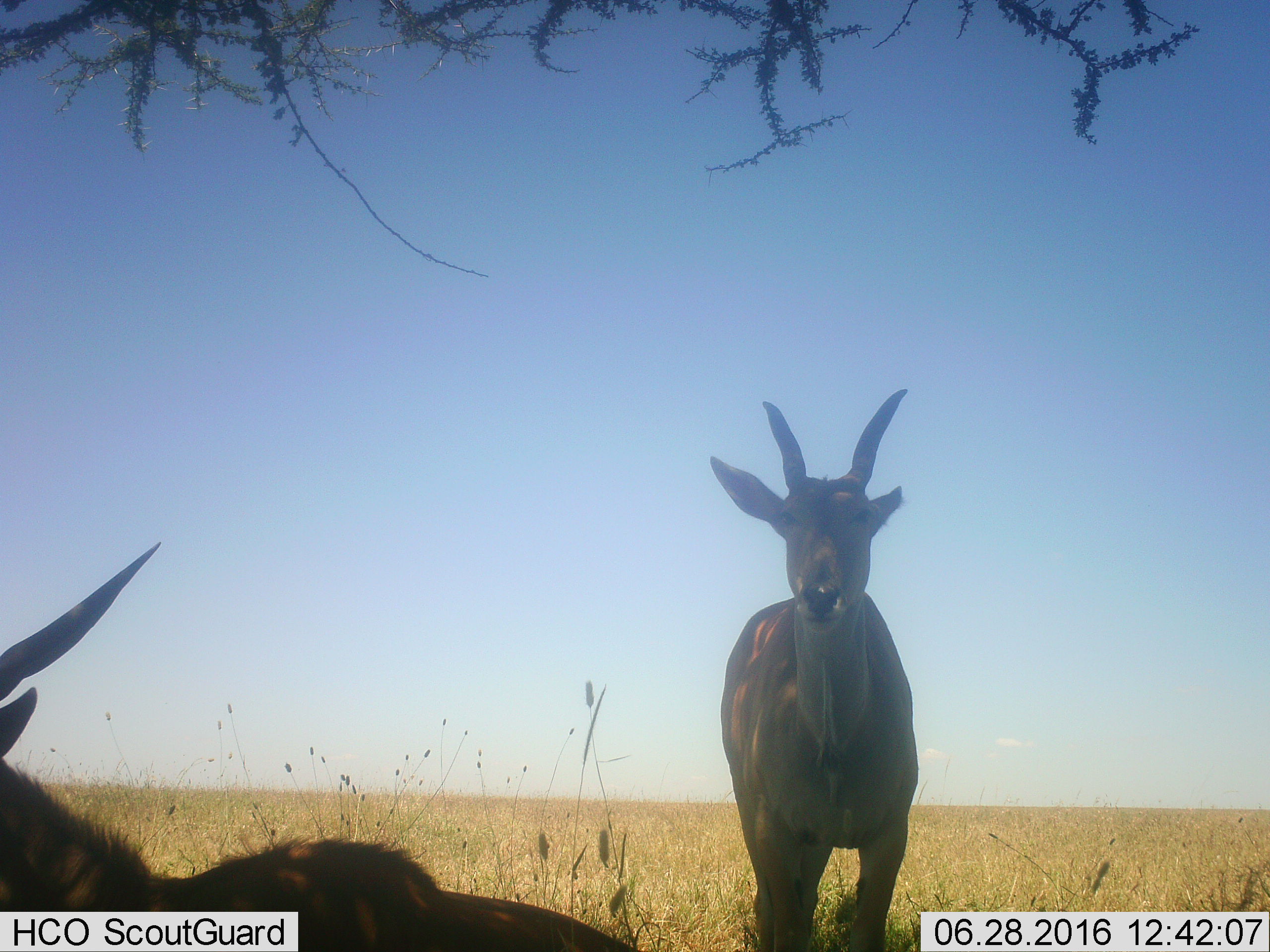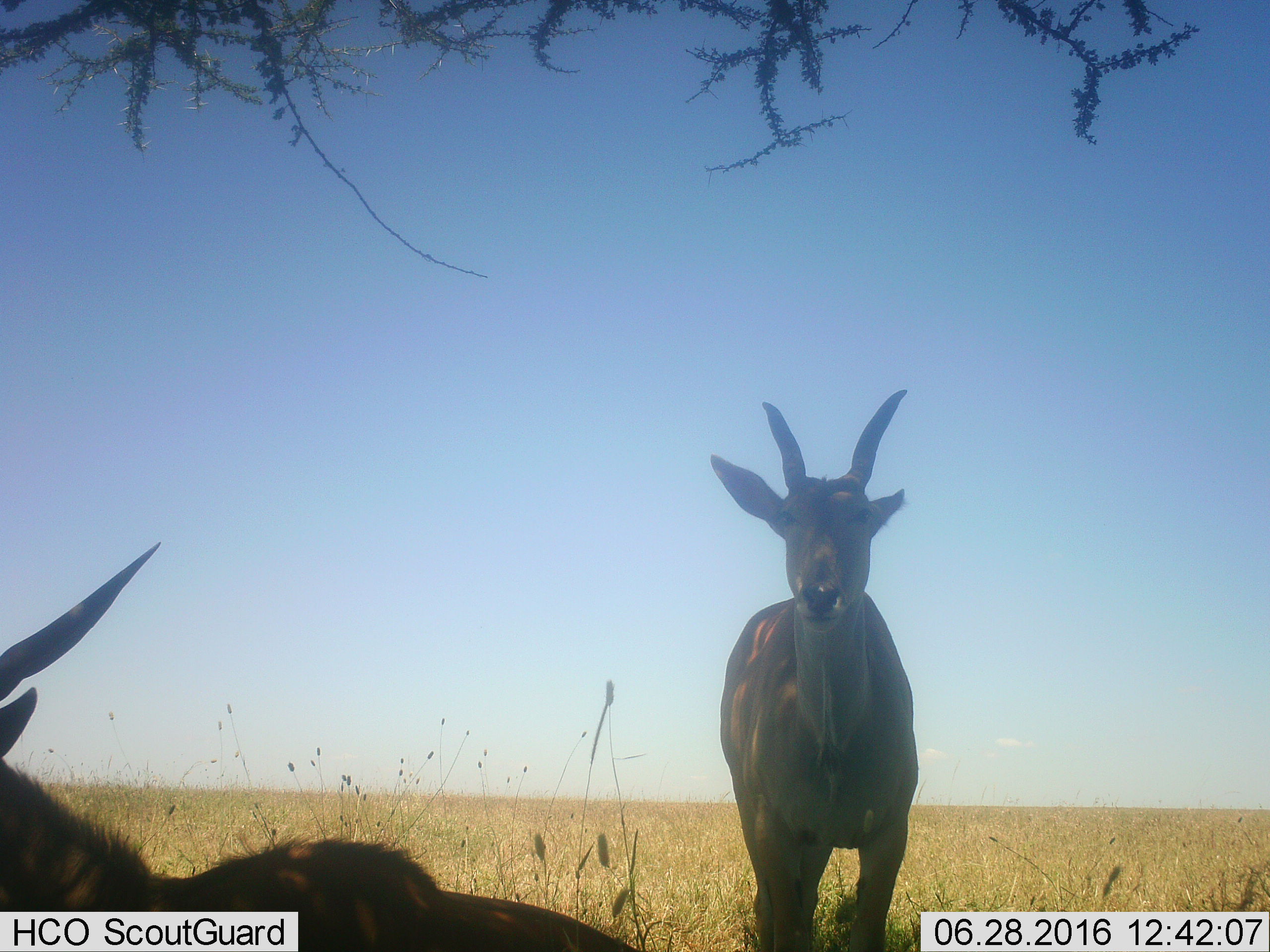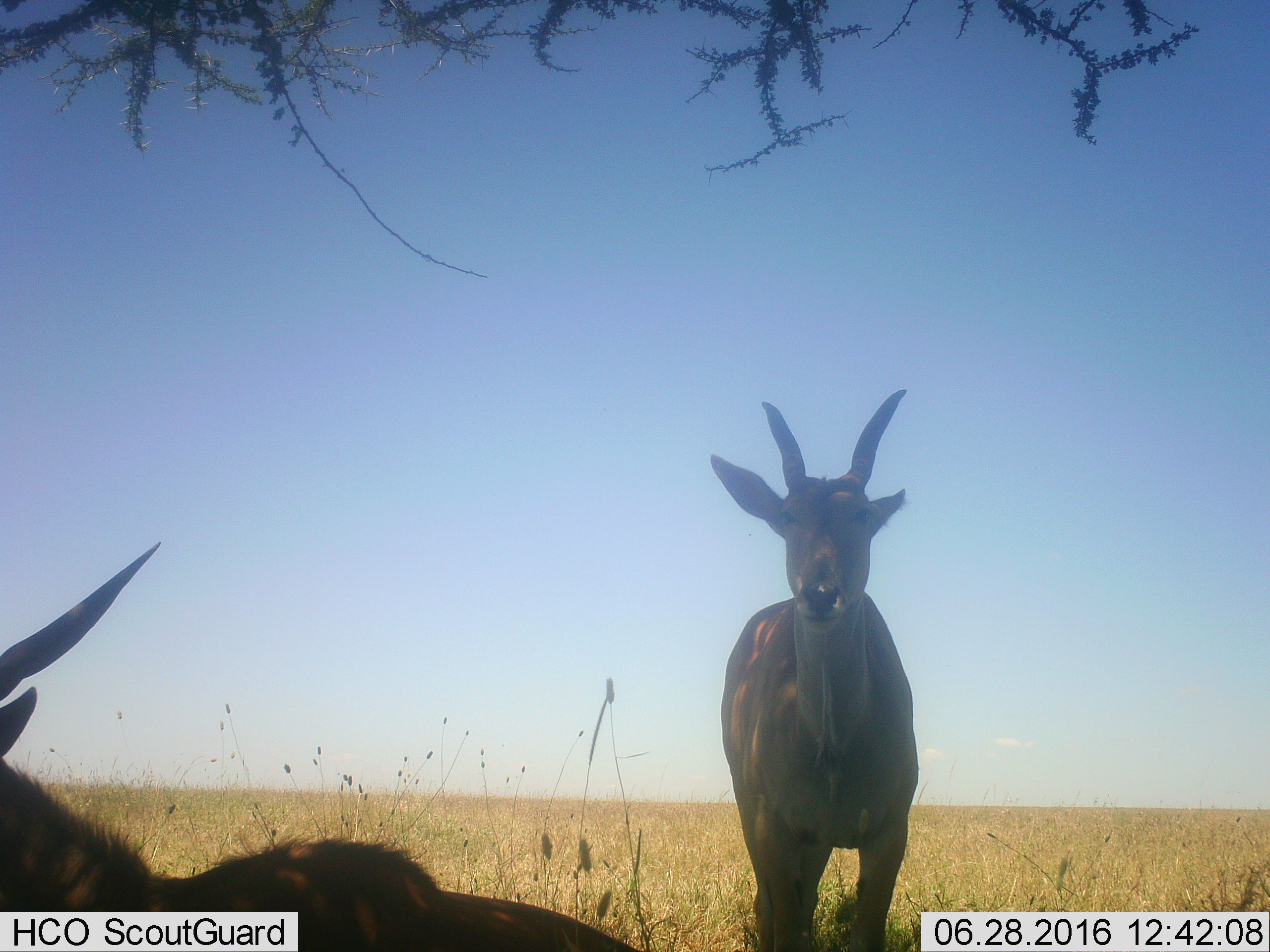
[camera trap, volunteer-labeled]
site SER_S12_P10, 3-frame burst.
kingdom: Animalia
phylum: Chordata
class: Mammalia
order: Artiodactyla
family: Bovidae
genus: Tragelaphus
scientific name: Tragelaphus oryx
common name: eland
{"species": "eland (Tragelaphus oryx)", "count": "2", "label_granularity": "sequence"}